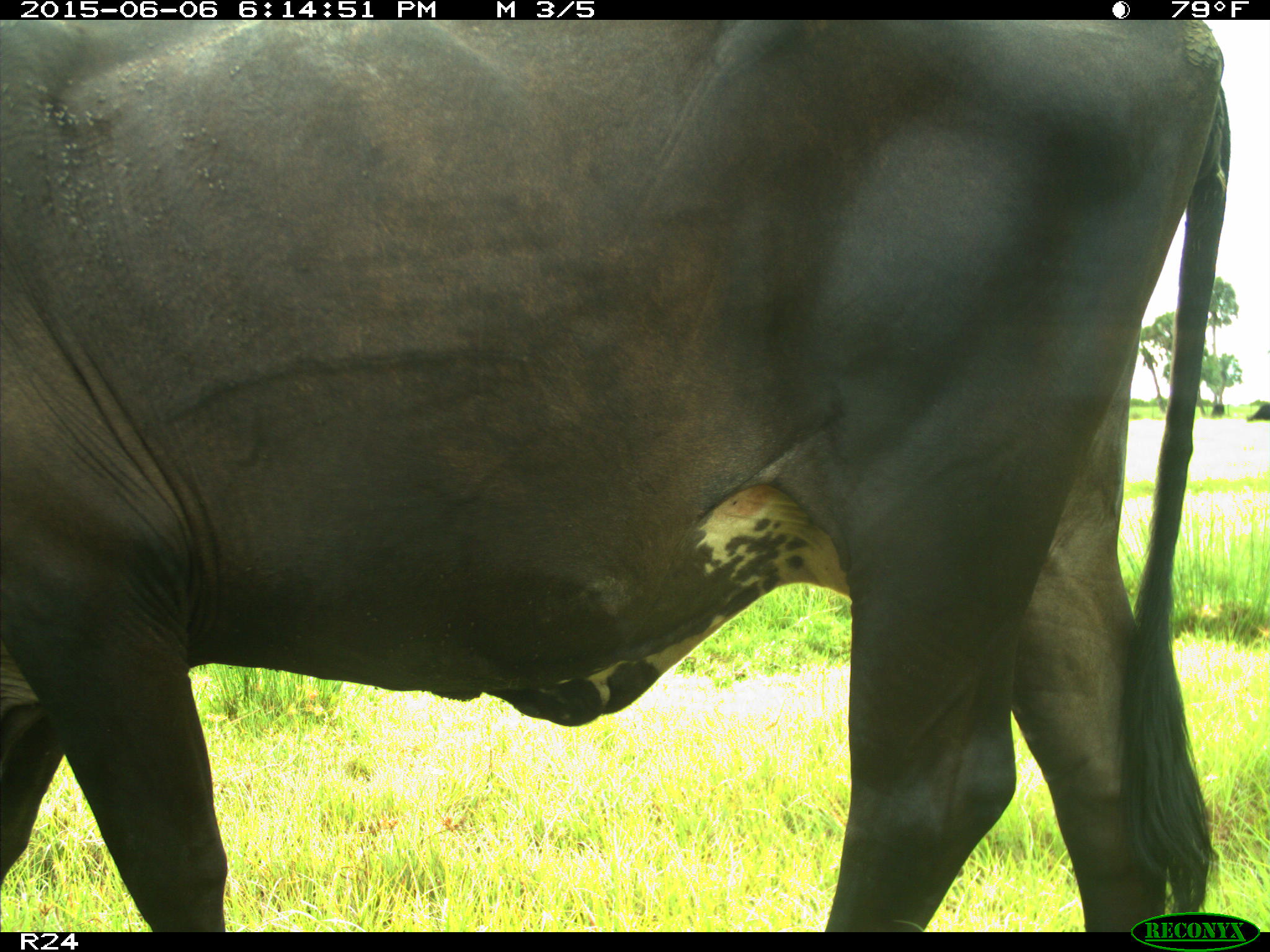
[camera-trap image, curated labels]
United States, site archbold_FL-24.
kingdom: Animalia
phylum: Chordata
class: Mammalia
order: Artiodactyla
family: Bovidae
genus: Bos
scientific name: Bos taurus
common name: domestic cow